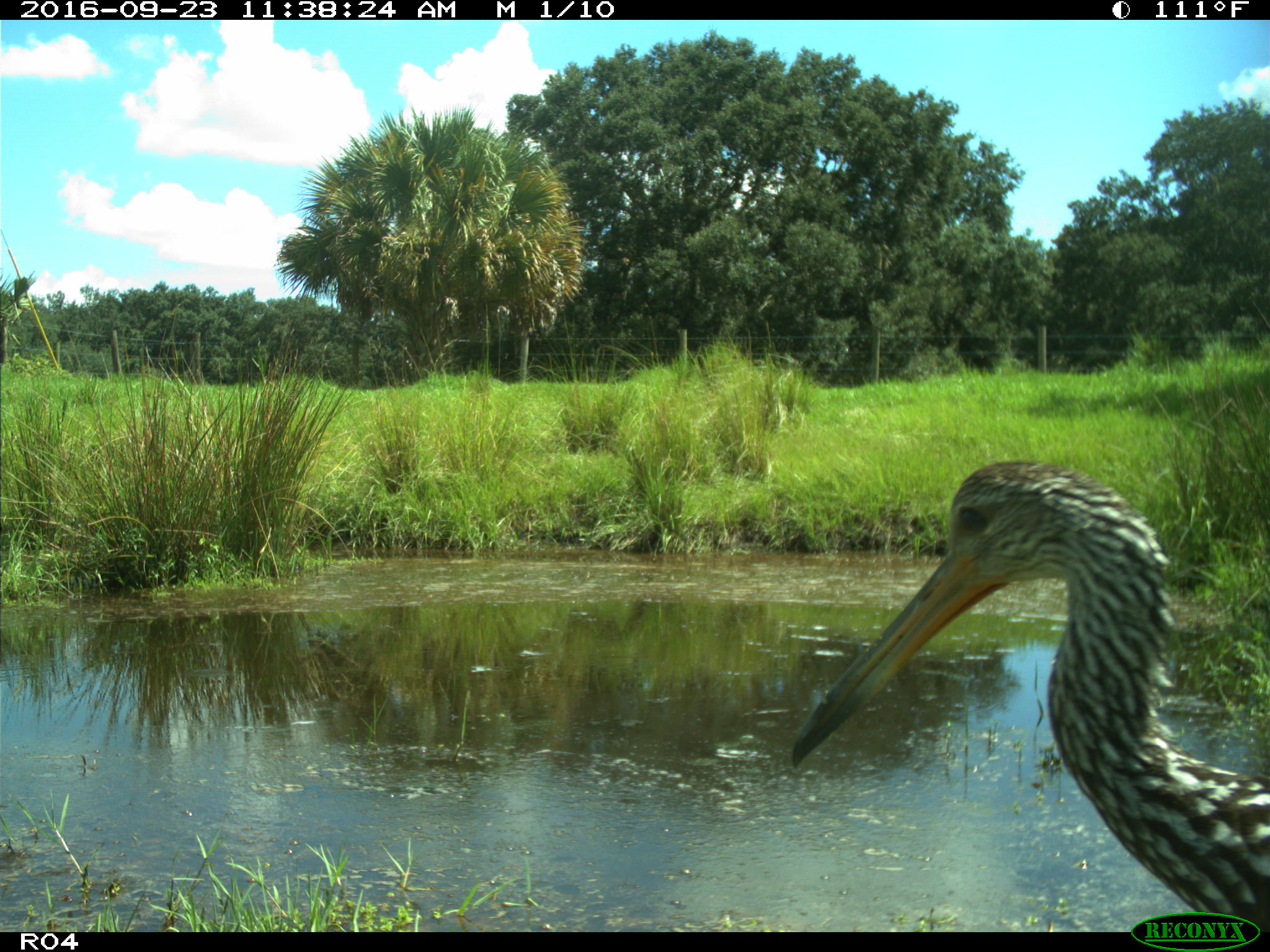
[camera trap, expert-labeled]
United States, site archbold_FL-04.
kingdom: Animalia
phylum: Chordata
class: Aves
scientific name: Aves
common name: birds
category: unidentified bird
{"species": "unidentified bird (birds) (Aves)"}